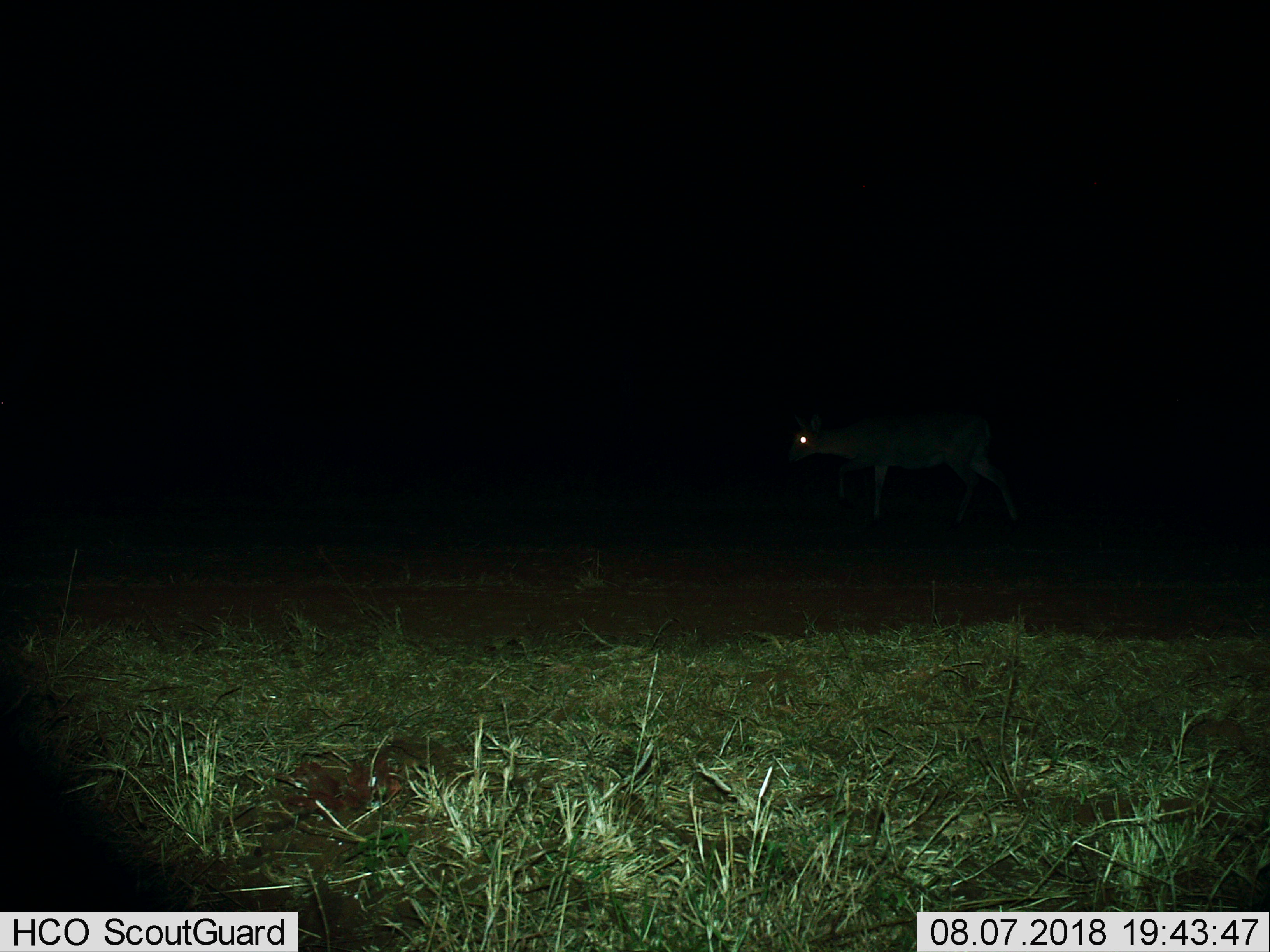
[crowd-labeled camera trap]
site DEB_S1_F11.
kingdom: Animalia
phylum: Chordata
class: Mammalia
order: Artiodactyla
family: Bovidae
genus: Sylvicapra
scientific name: Sylvicapra grimmia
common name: common duiker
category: duikercommongrey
Duikercommongrey (common duiker) (Sylvicapra grimmia), count 1. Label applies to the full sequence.